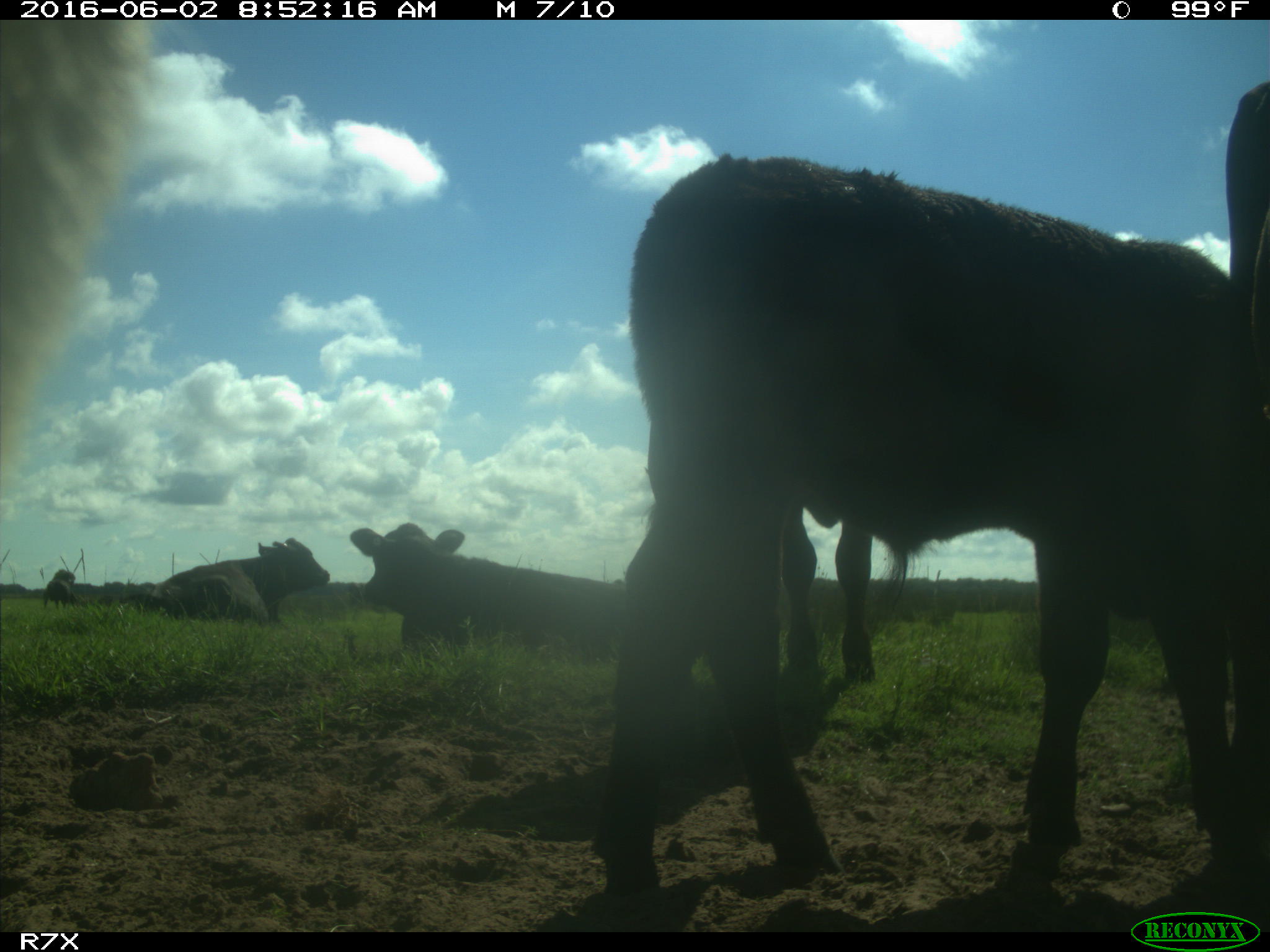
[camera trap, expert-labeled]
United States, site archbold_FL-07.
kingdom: Animalia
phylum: Chordata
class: Mammalia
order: Artiodactyla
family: Bovidae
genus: Bos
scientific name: Bos taurus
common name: domestic cow